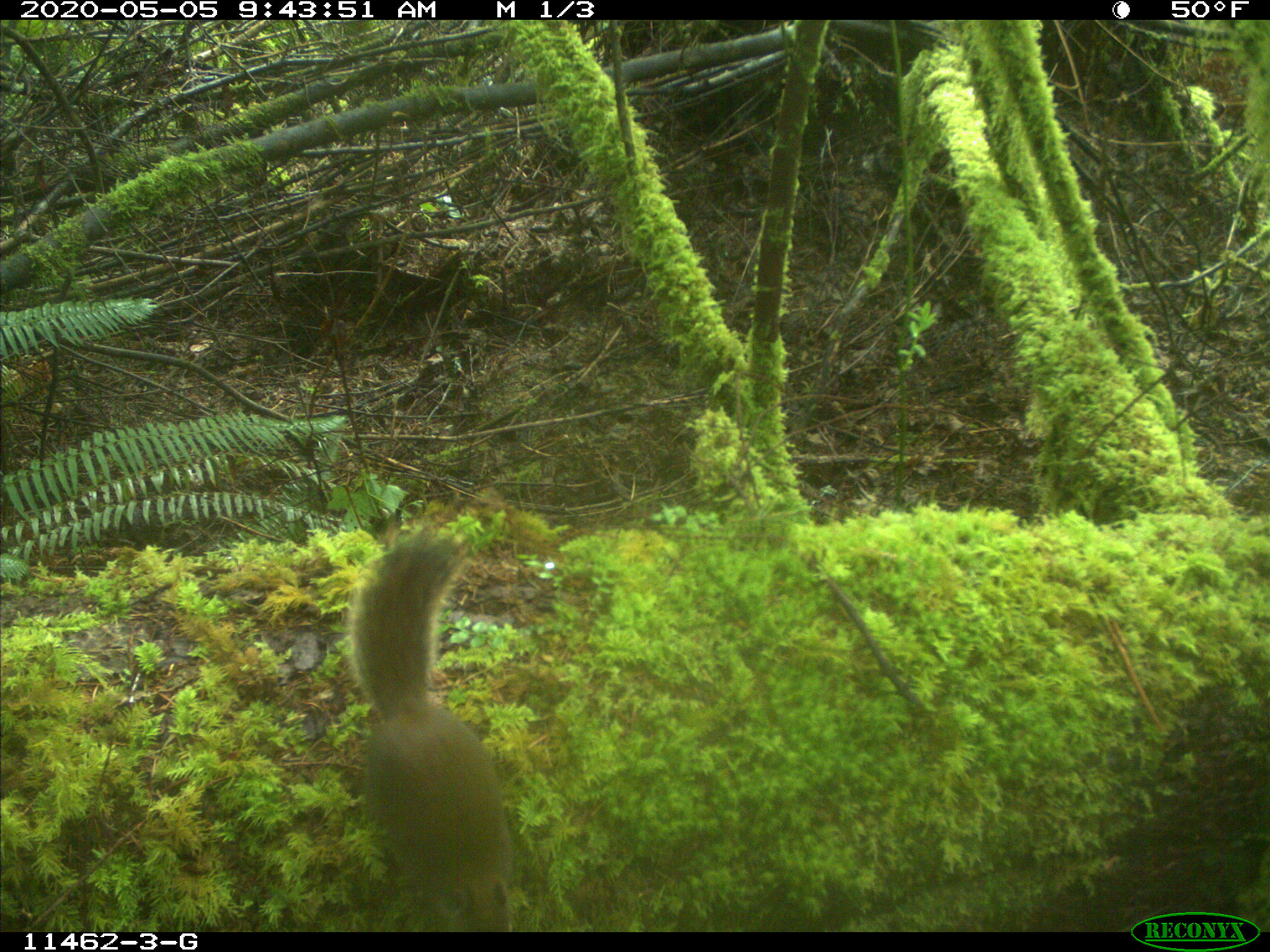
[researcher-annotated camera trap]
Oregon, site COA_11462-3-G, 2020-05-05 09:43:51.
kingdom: Animalia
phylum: Chordata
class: Mammalia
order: Rodentia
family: Sciuridae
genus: Tamiasciurus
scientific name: Tamiasciurus douglasii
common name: douglas squirrel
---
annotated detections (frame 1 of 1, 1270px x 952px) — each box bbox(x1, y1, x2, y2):
douglas squirrel: bbox(346, 530, 520, 930)